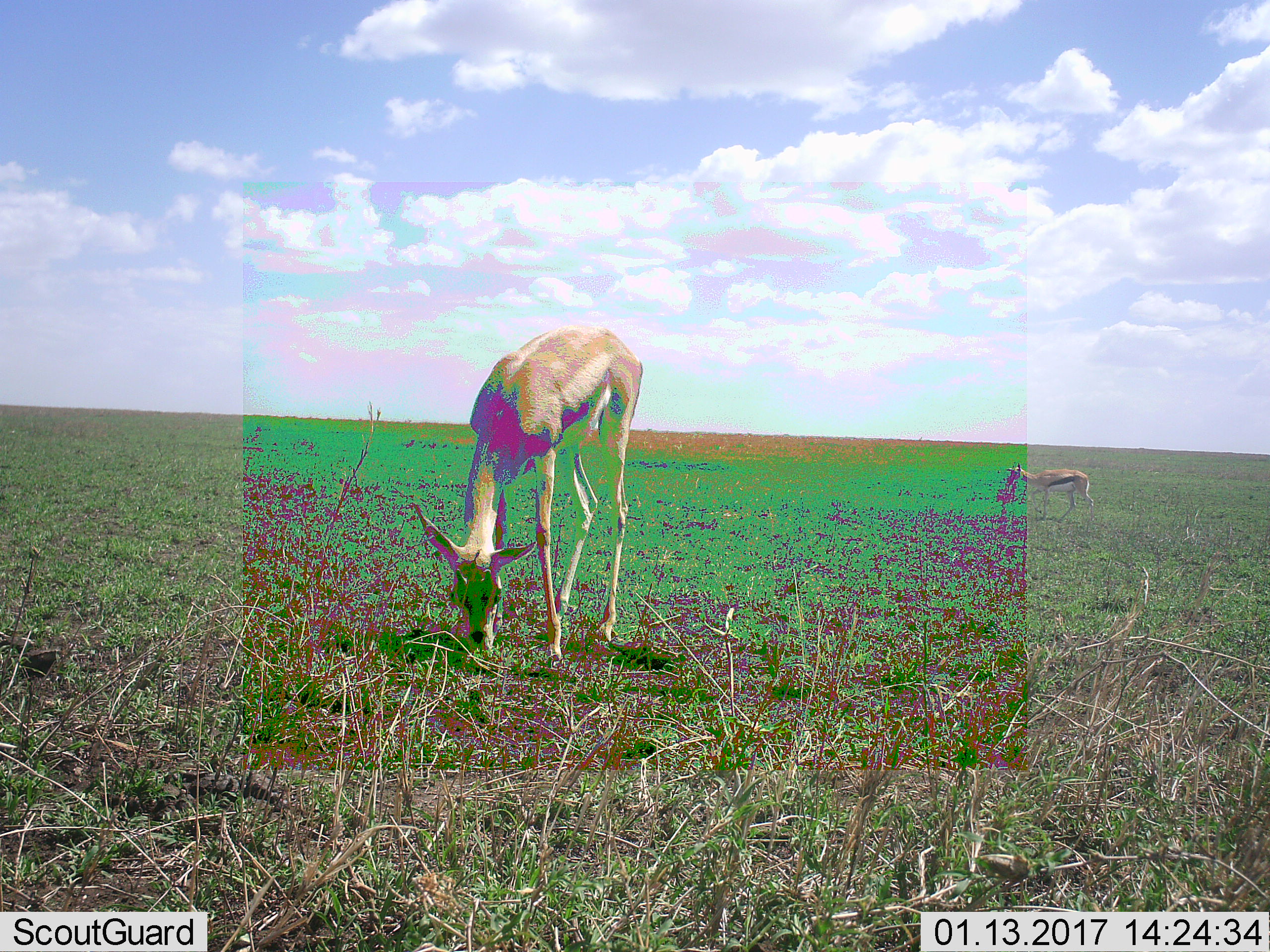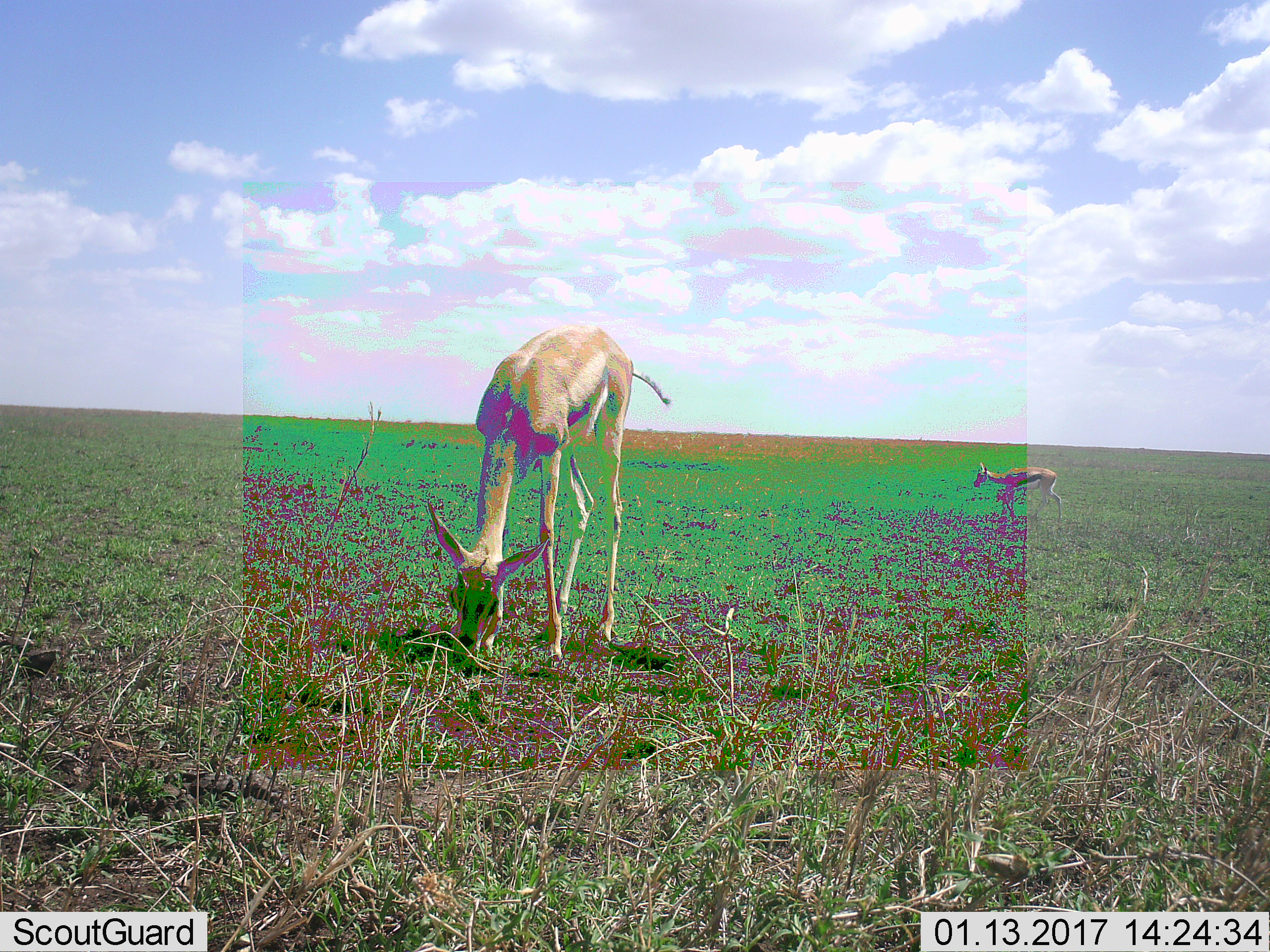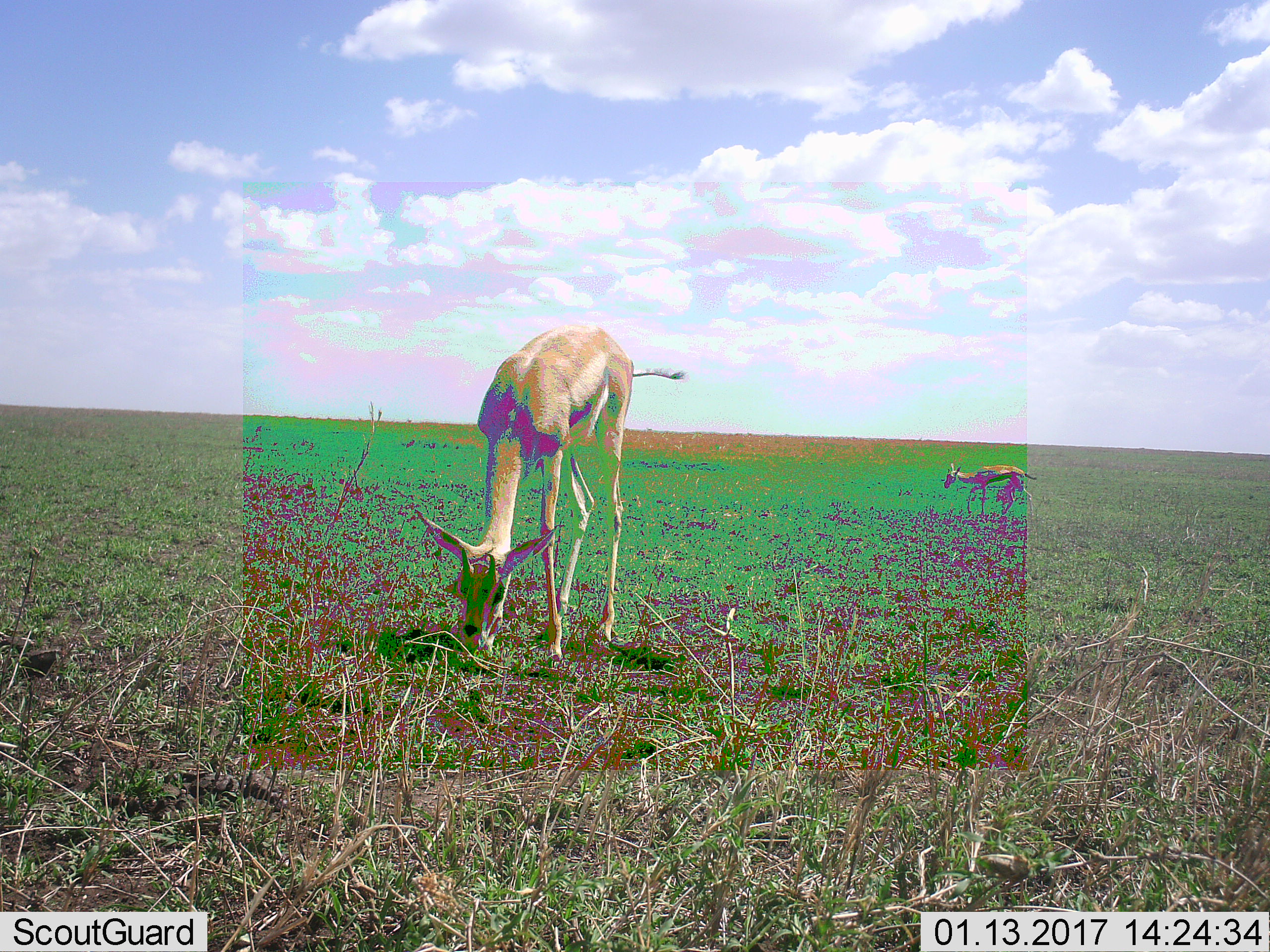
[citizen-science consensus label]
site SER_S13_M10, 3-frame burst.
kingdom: Animalia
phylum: Chordata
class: Mammalia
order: Artiodactyla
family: Bovidae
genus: Eudorcas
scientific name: Eudorcas thomsonii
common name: thomson's gazelle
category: gazellethomsons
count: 2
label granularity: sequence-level